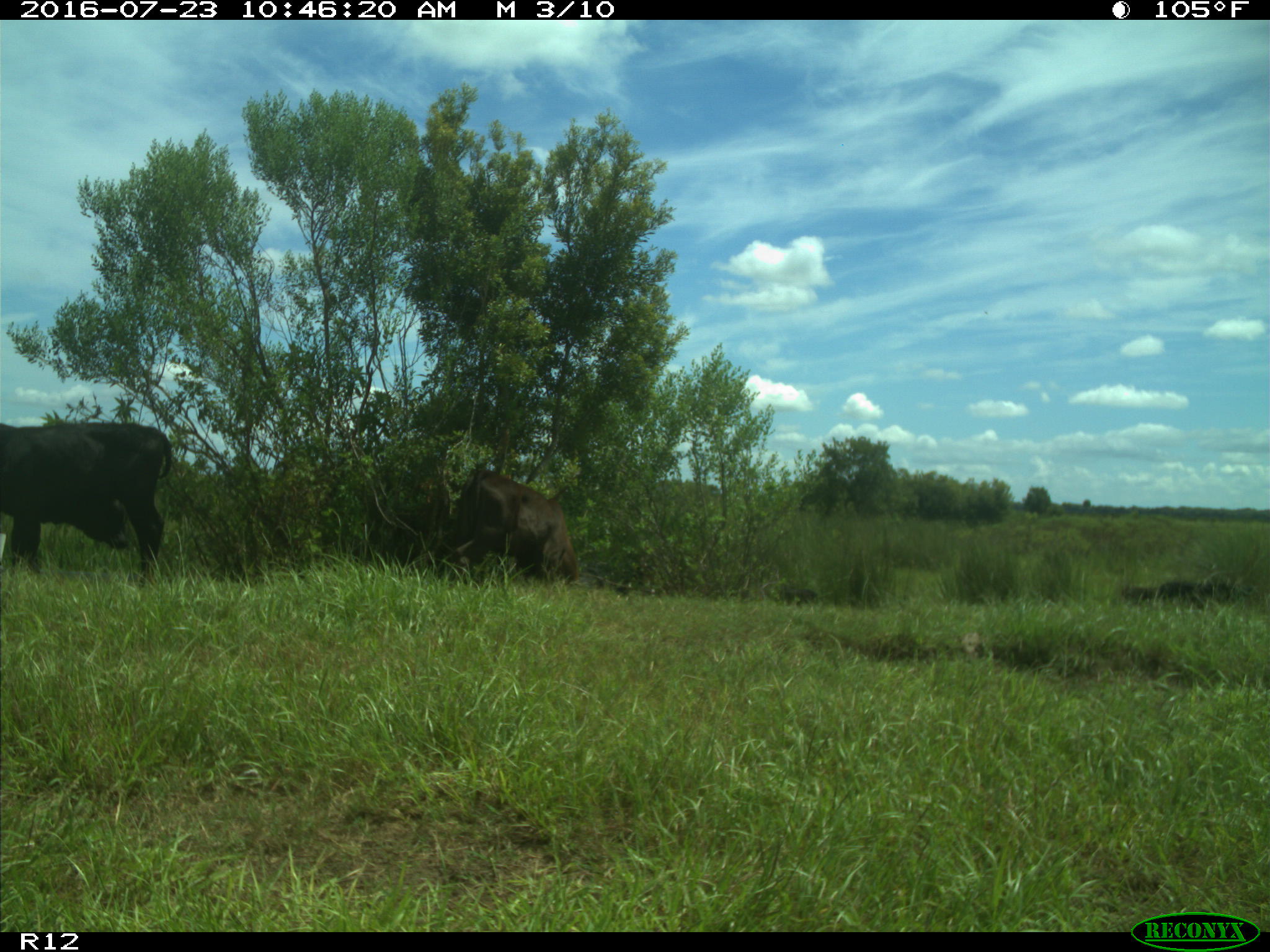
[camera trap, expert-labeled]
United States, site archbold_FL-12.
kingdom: Animalia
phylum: Chordata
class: Mammalia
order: Artiodactyla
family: Bovidae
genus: Bos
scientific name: Bos taurus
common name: domestic cow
Bos taurus (domestic cow).